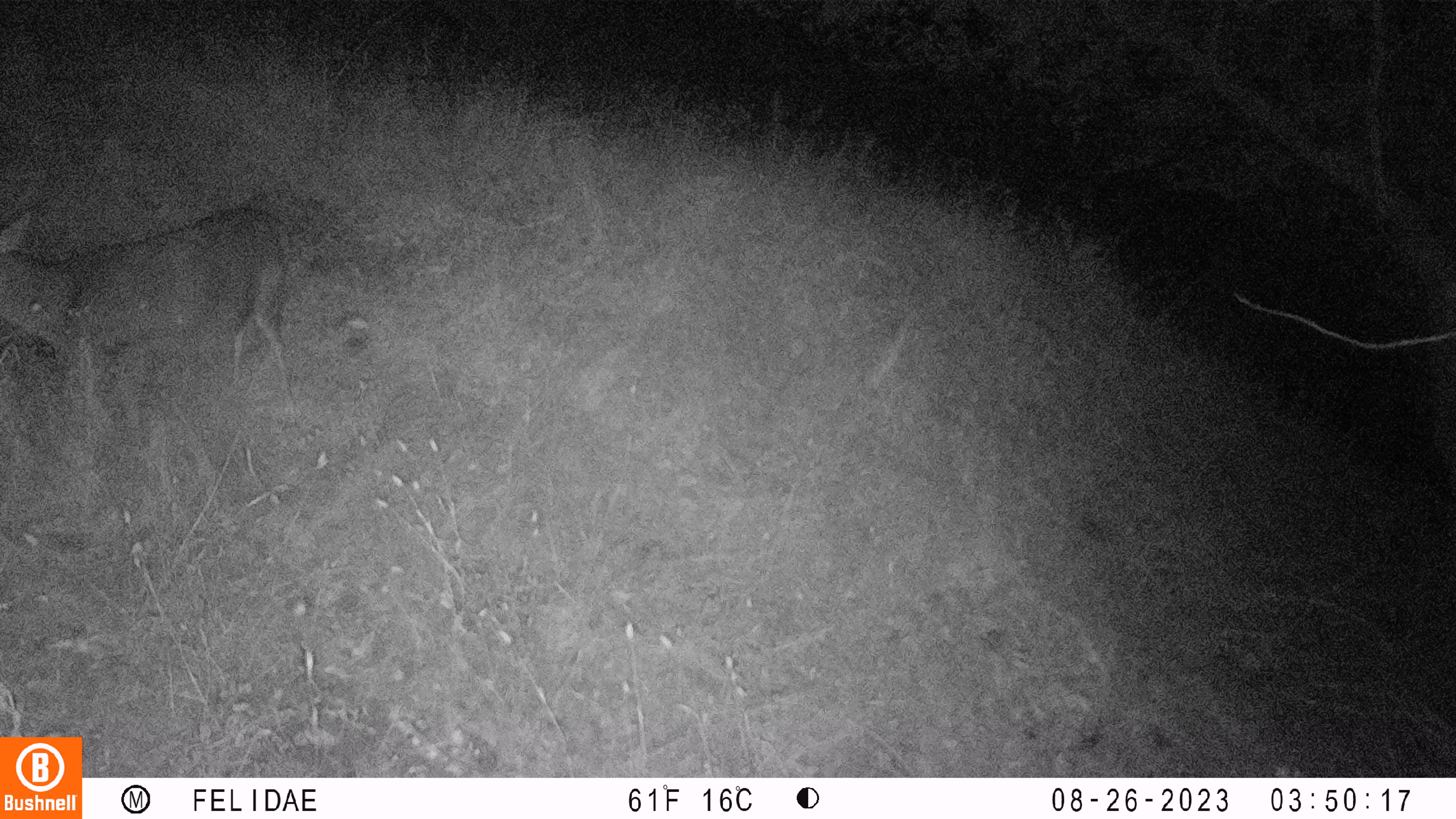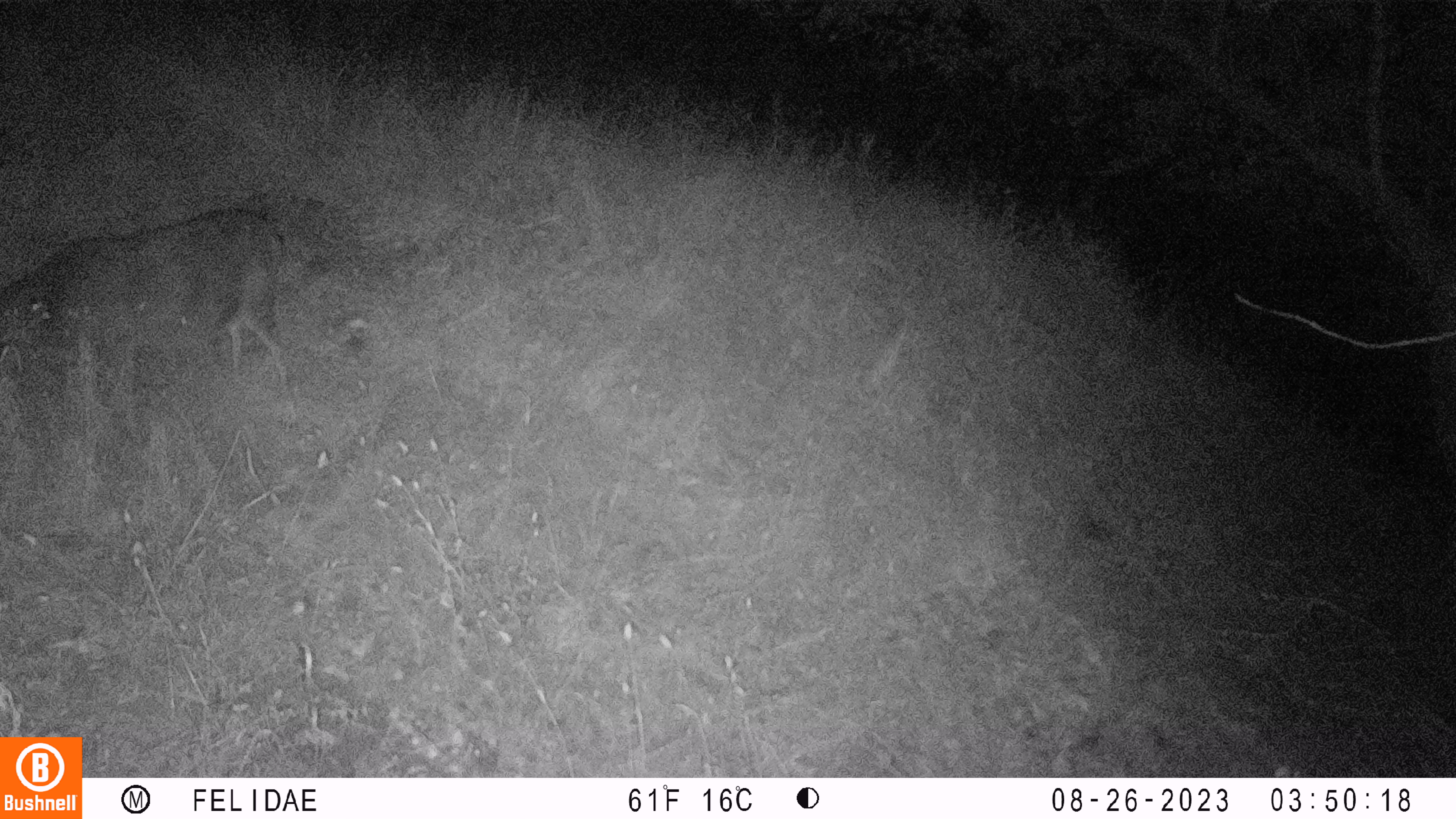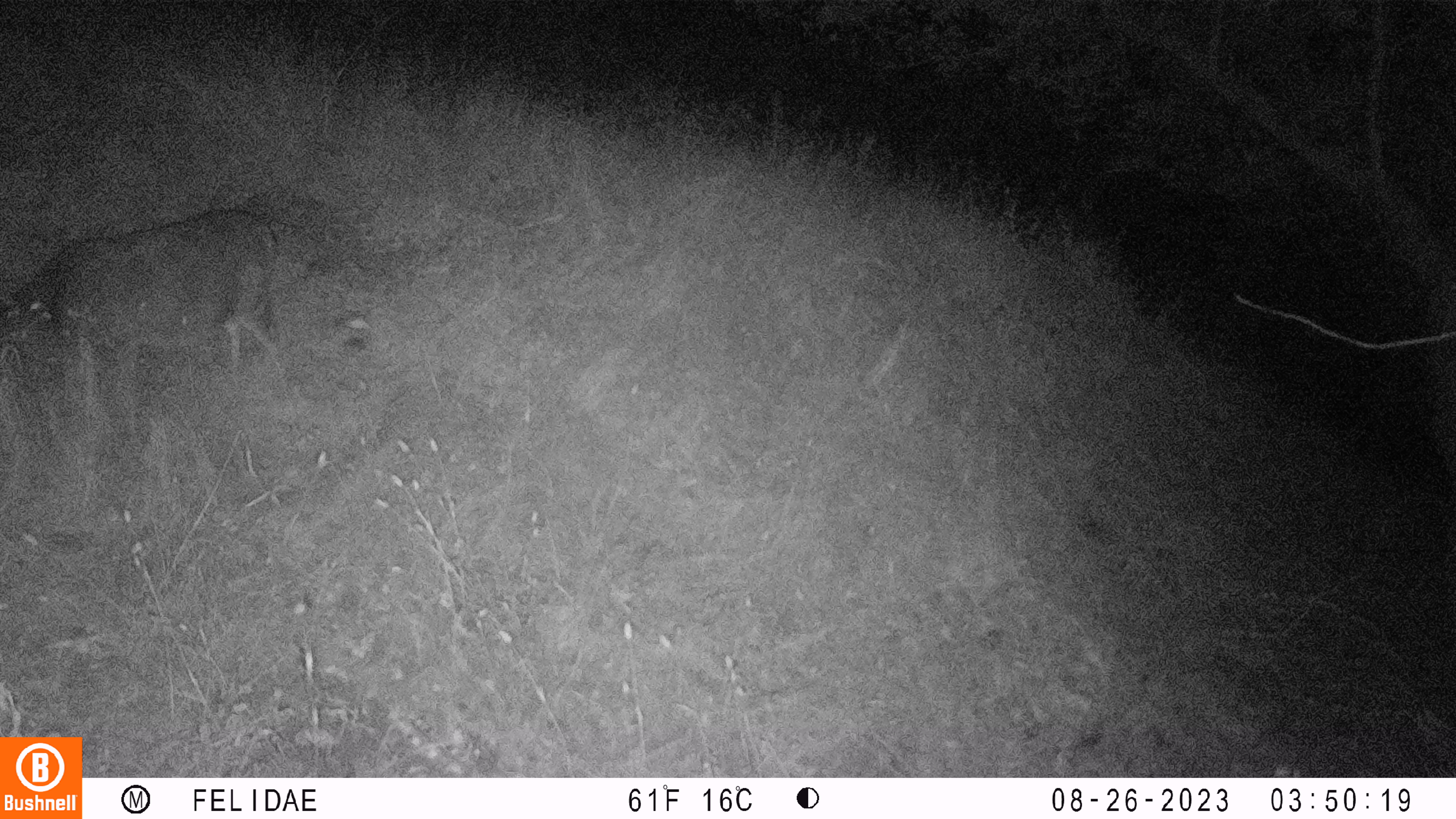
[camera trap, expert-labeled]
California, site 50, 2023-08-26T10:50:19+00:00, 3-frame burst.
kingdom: Animalia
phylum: Chordata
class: Mammalia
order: Artiodactyla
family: Cervidae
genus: Odocoileus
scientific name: Odocoileus hemionus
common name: mule deer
Mule deer (Odocoileus hemionus).